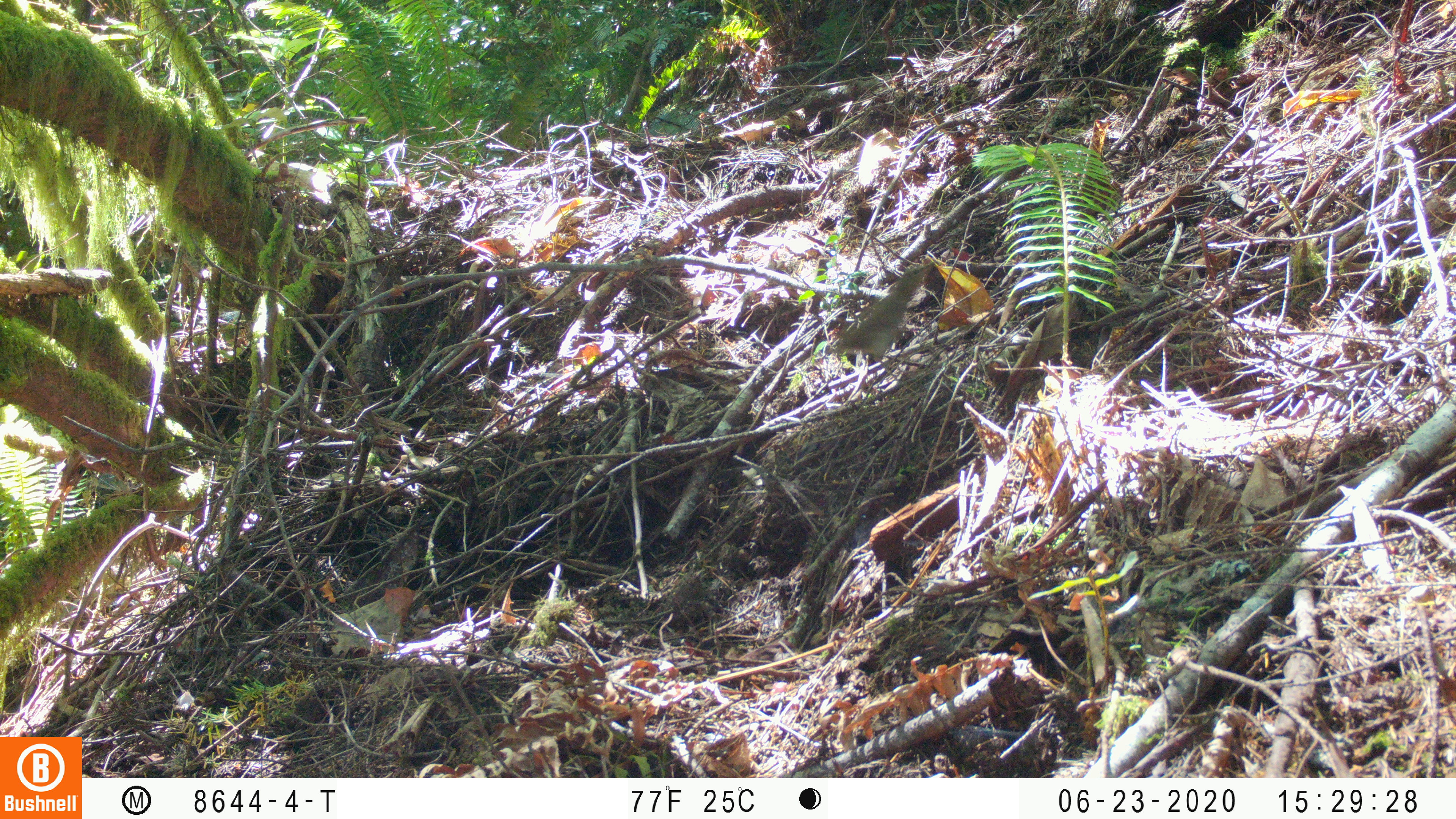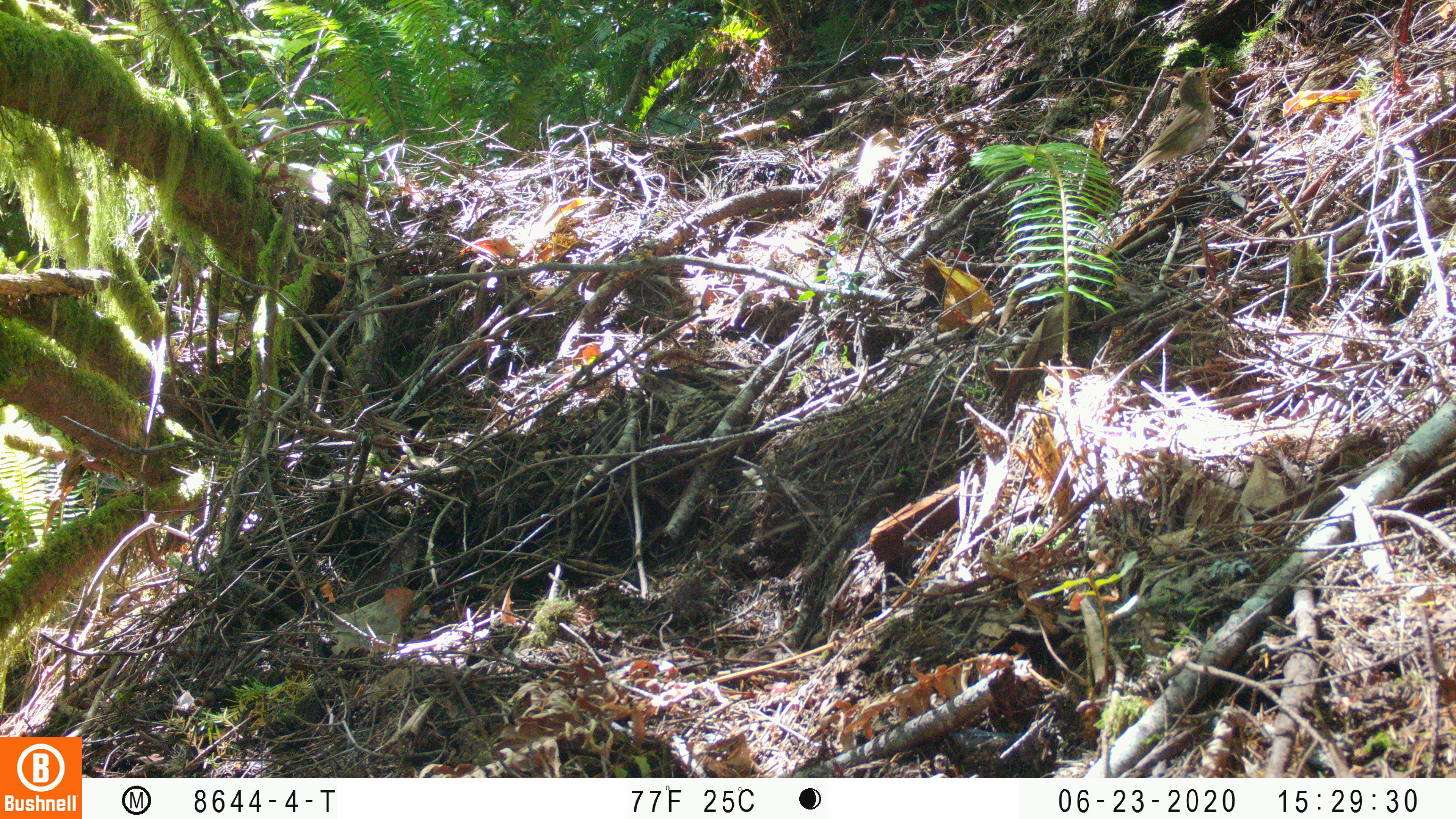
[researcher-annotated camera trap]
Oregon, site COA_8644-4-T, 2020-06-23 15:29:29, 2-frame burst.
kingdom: Animalia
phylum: Chordata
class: Aves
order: Passeriformes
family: Turdidae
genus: Catharus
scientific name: Catharus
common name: brown thrushes and nightingale-thrushes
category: catharus species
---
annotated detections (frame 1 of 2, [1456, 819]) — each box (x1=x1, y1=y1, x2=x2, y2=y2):
catharus species: (x1=814, y1=248, x2=947, y2=423)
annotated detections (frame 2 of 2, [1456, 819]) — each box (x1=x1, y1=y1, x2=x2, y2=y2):
catharus species: (x1=1096, y1=43, x2=1239, y2=206)